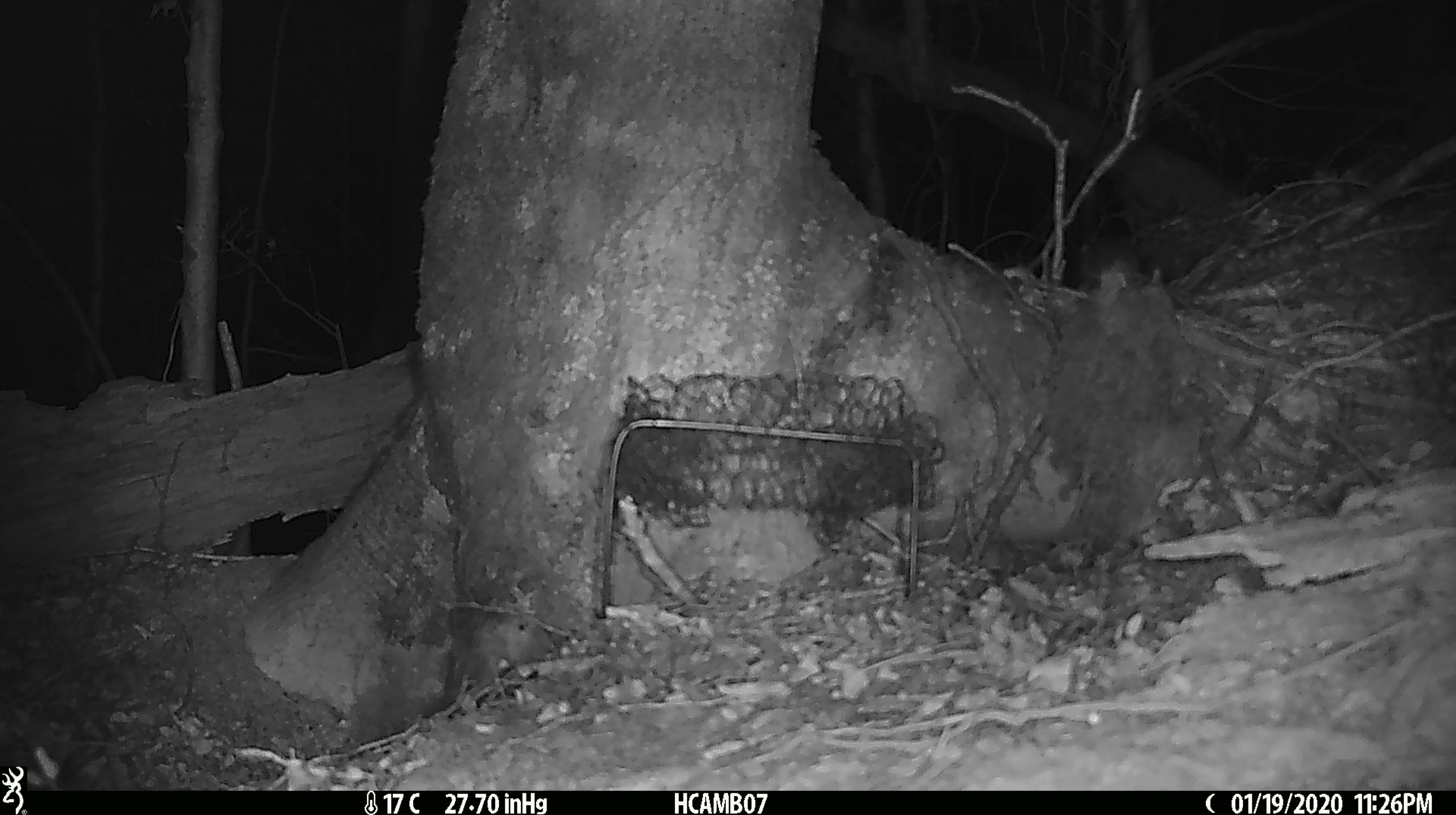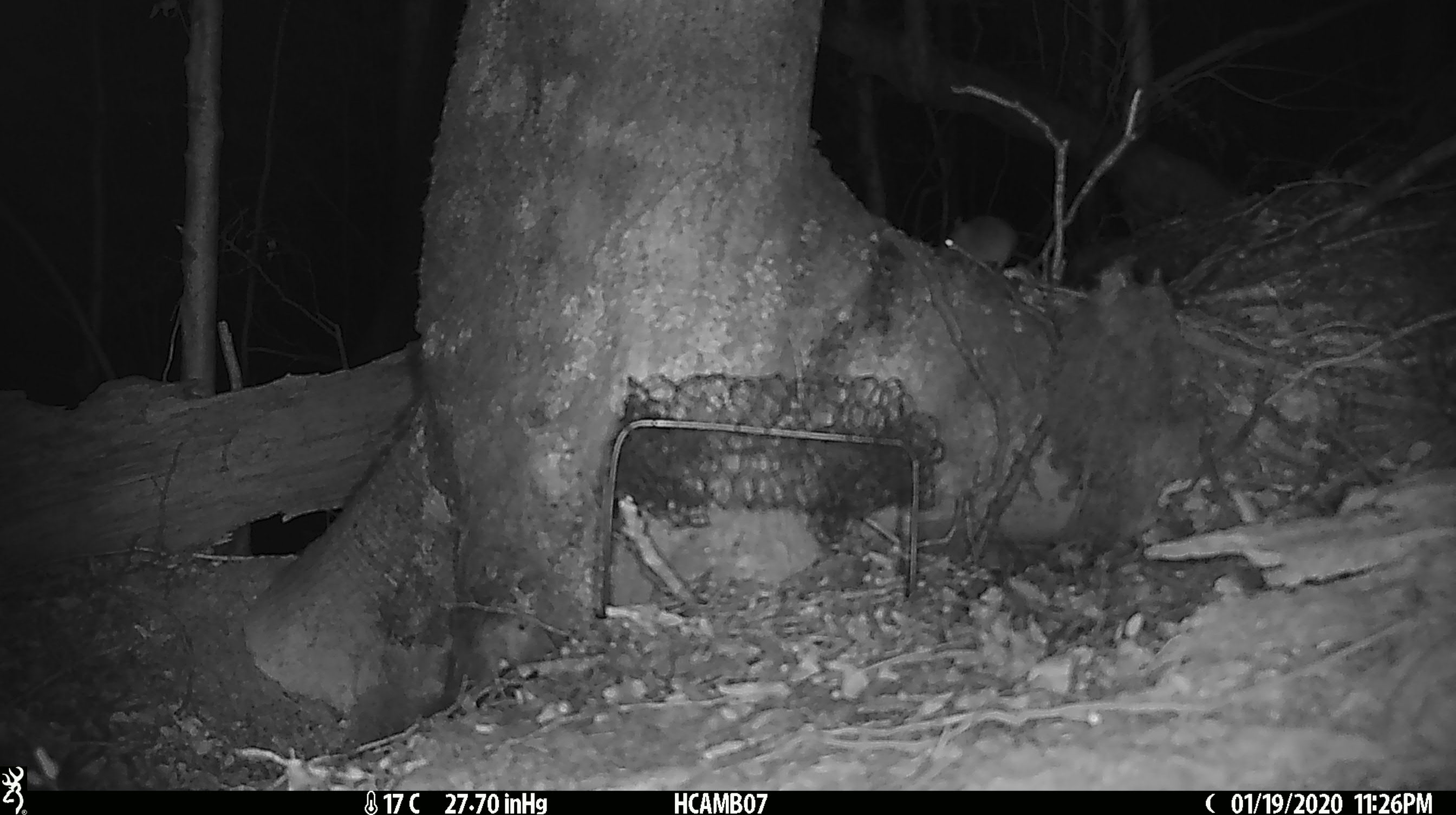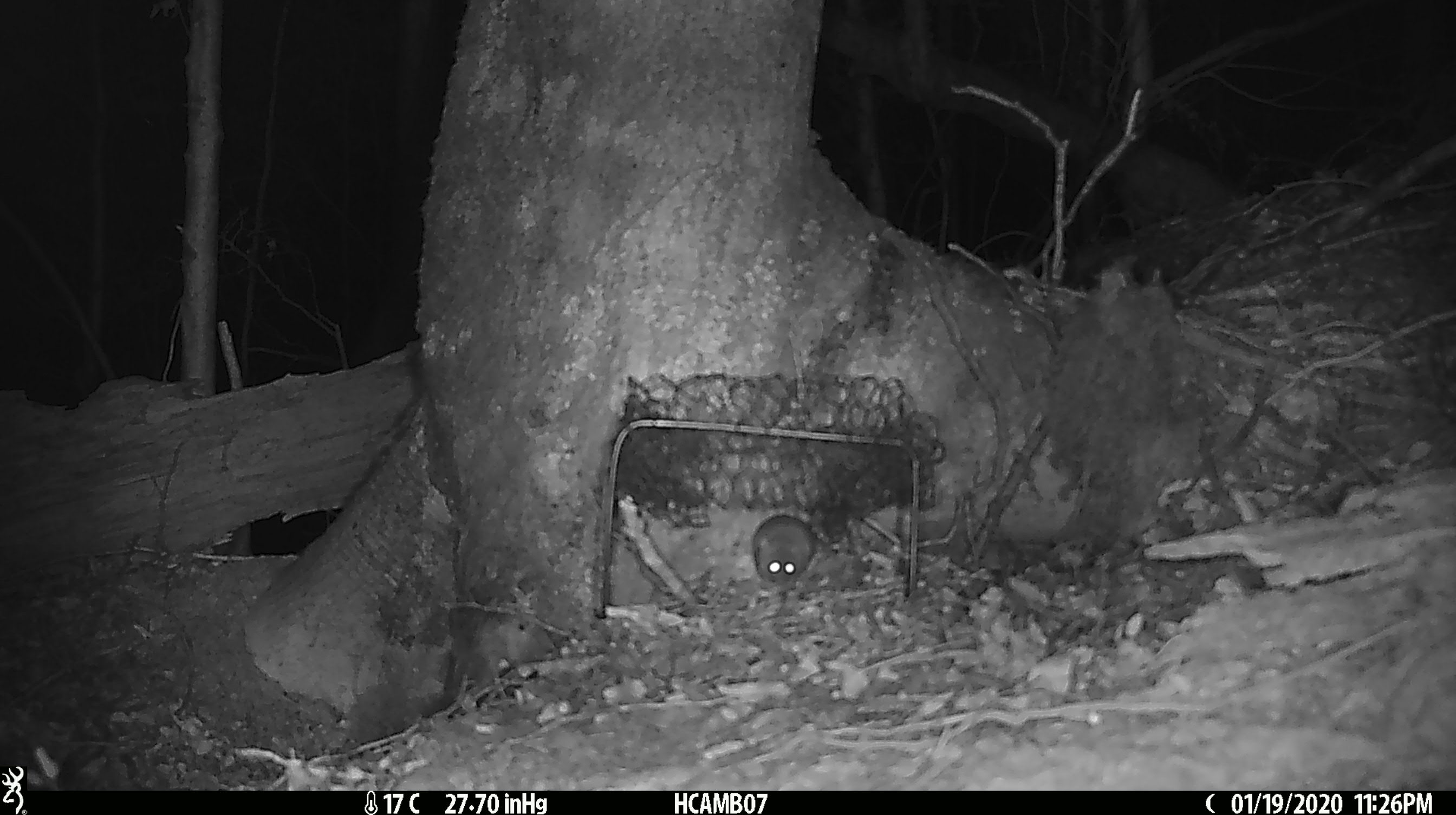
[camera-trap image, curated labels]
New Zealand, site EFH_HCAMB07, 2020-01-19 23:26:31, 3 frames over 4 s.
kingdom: Animalia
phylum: Chordata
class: Mammalia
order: Rodentia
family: Muridae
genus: Mus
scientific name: Mus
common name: mouse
Mouse (Mus).